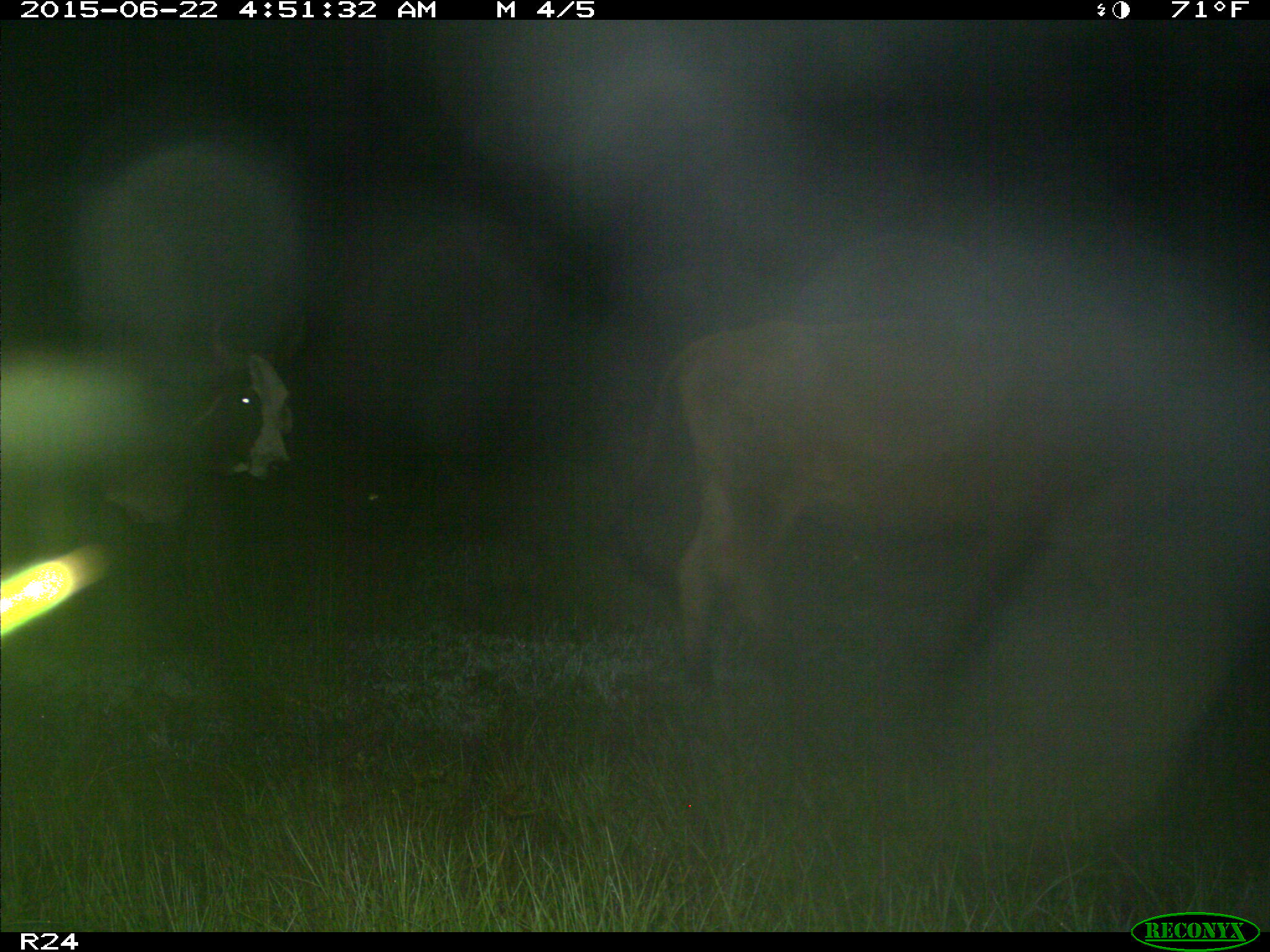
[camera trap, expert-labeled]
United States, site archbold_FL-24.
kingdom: Animalia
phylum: Chordata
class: Mammalia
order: Artiodactyla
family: Bovidae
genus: Bos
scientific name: Bos taurus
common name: domestic cow